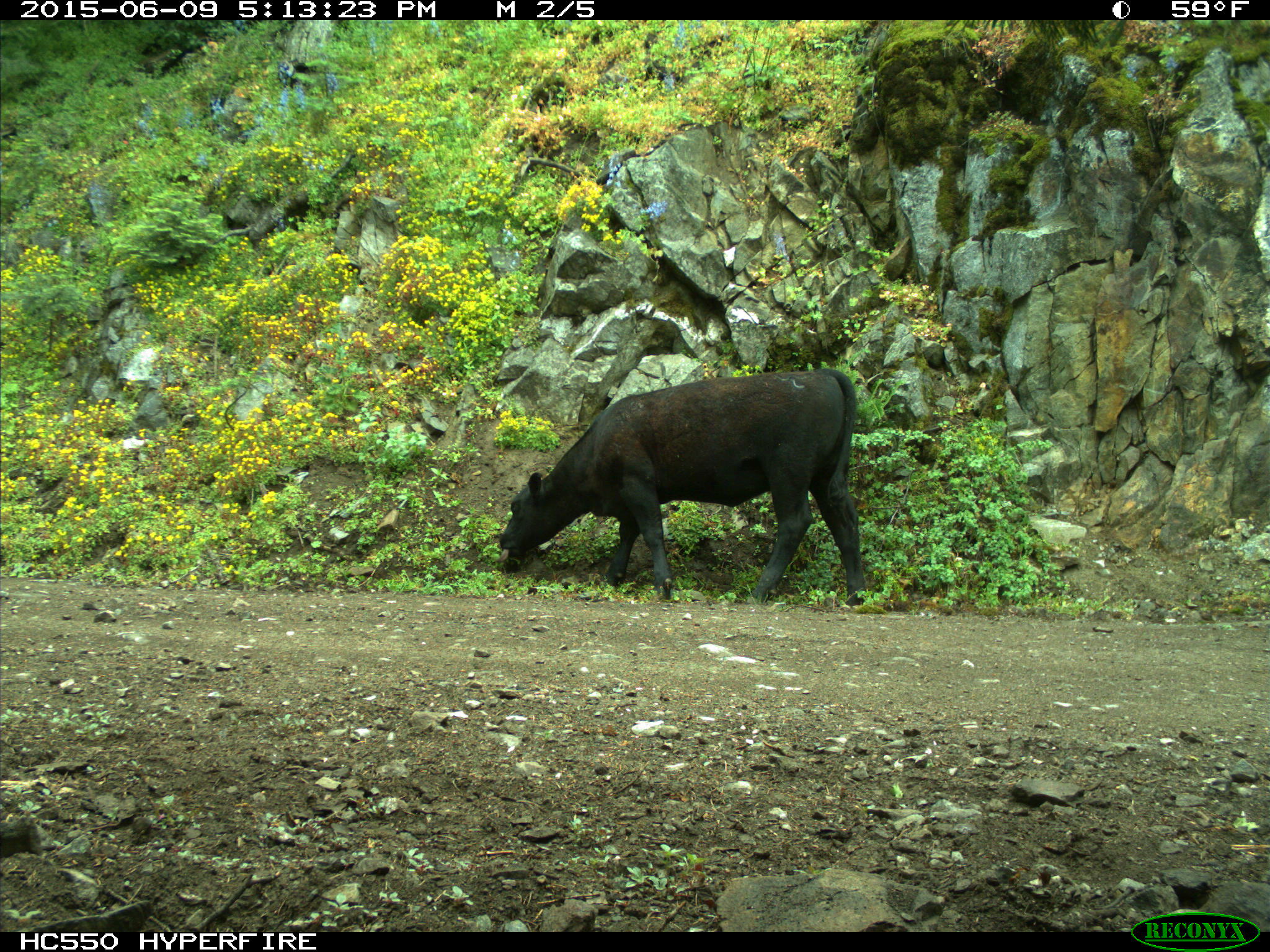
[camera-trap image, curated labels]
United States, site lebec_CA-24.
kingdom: Animalia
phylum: Chordata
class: Mammalia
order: Artiodactyla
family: Bovidae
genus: Bos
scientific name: Bos taurus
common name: domestic cow